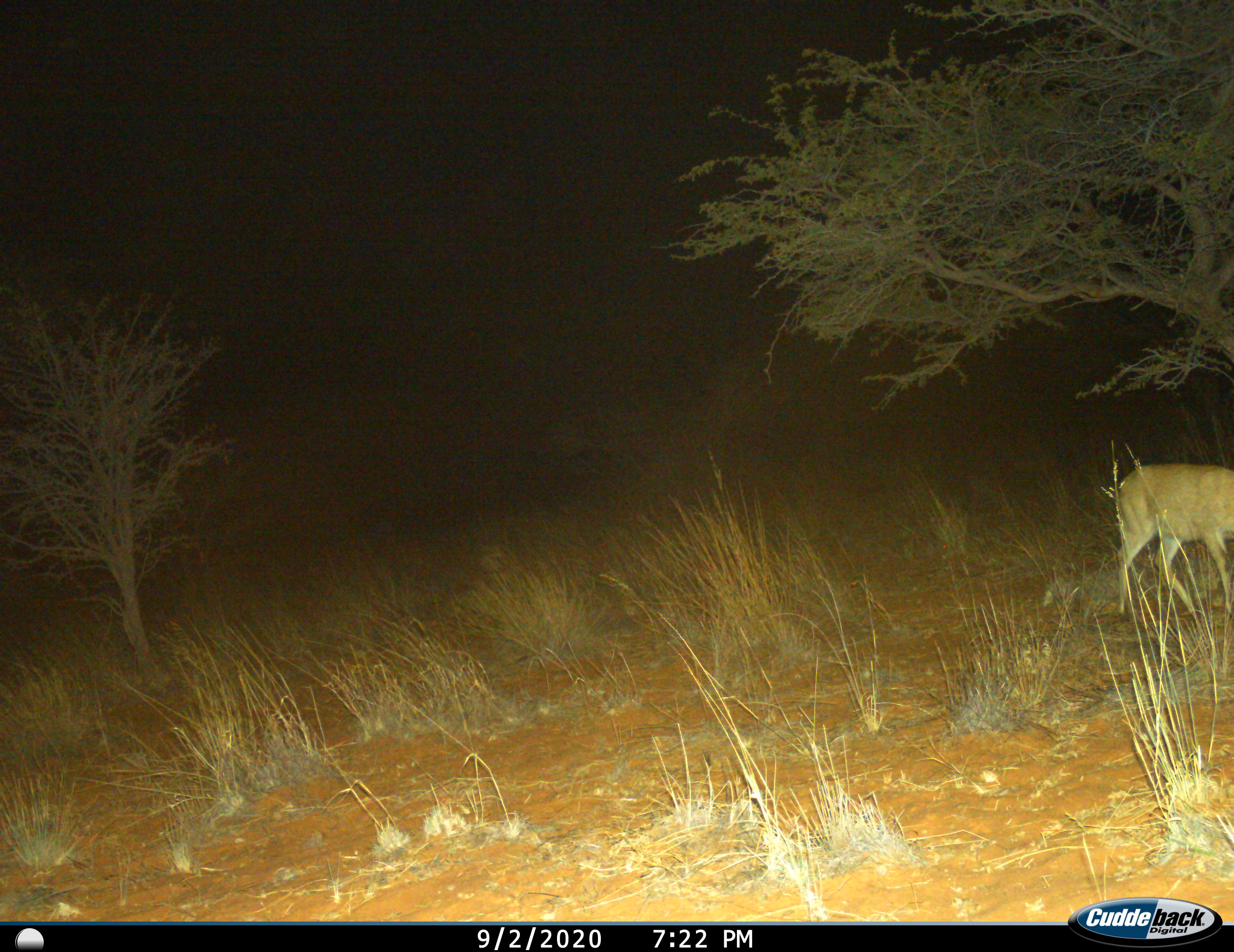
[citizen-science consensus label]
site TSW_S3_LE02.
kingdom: Animalia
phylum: Chordata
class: Mammalia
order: Artiodactyla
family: Bovidae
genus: Sylvicapra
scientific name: Sylvicapra grimmia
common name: common duiker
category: duikercommongrey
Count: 1.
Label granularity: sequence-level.